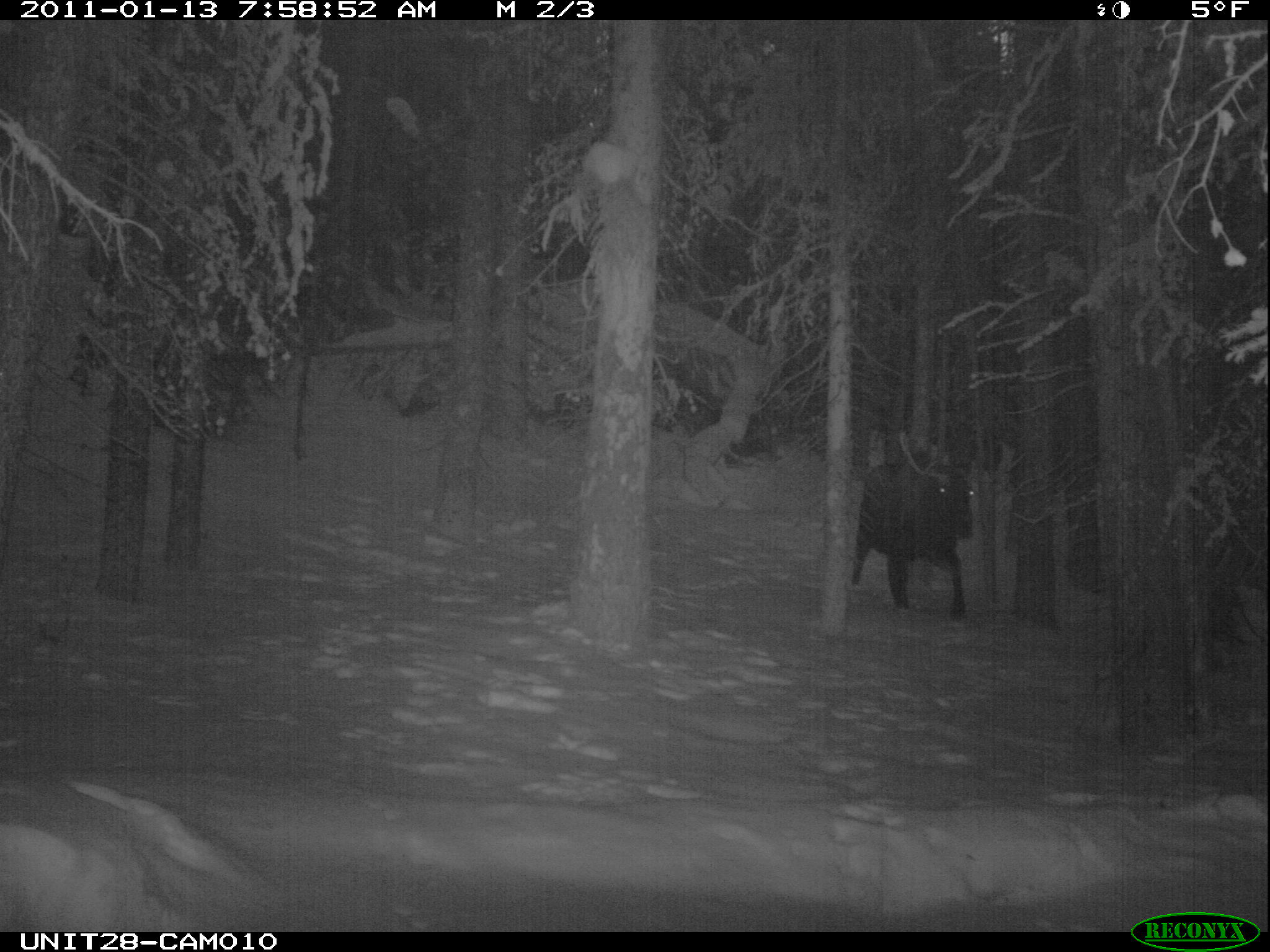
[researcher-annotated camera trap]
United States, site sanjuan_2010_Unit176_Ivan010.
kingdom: Animalia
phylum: Chordata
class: Mammalia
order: Artiodactyla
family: Cervidae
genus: Alces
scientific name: Alces alces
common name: moose